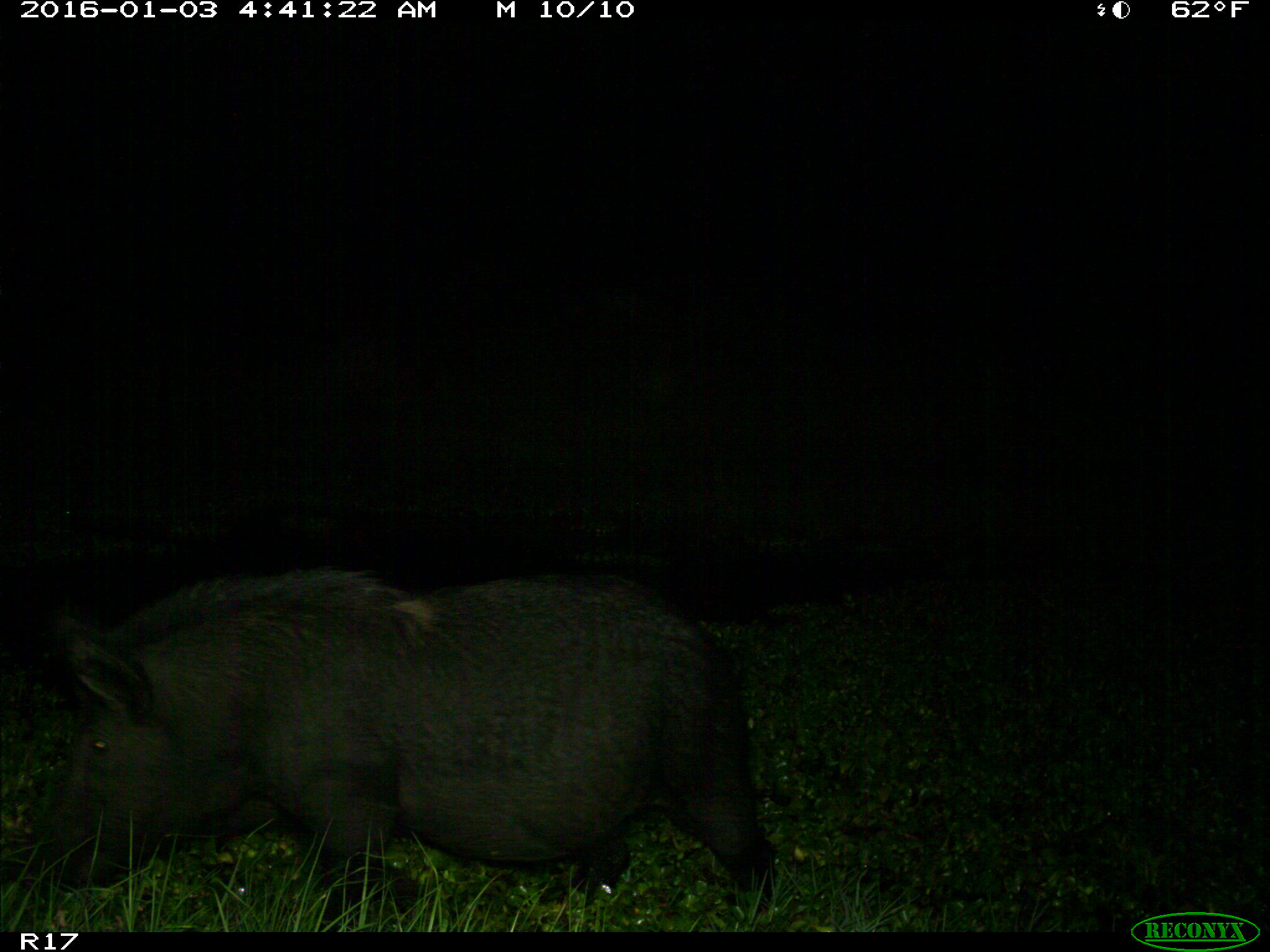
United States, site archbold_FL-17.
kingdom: Animalia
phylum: Chordata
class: Mammalia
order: Artiodactyla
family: Suidae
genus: Sus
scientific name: Sus scrofa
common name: wild boar